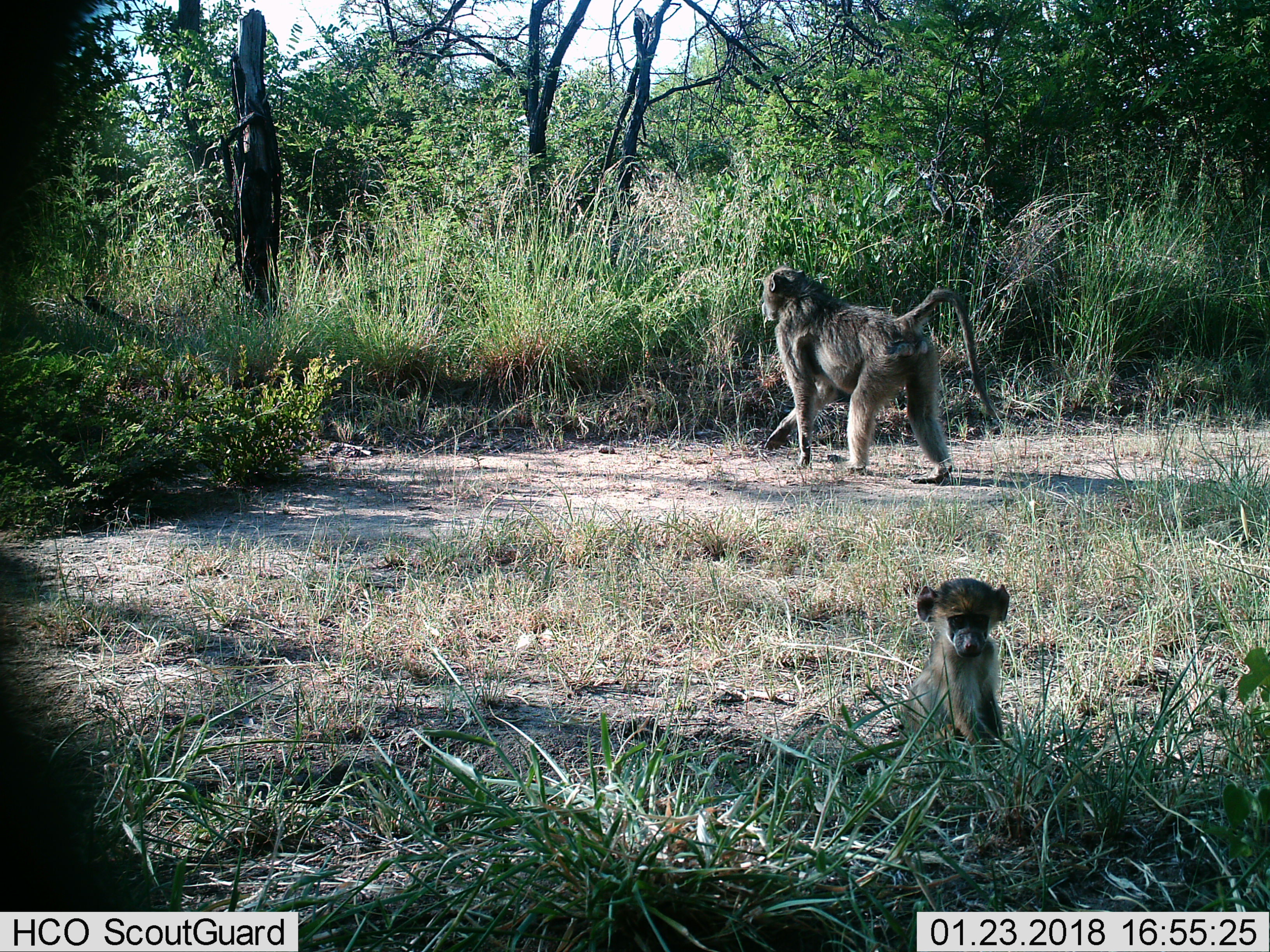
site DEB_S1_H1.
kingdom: Animalia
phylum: Chordata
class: Mammalia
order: Primates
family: Cercopithecidae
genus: Papio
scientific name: Papio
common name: baboon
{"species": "baboon (Papio)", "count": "2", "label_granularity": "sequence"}